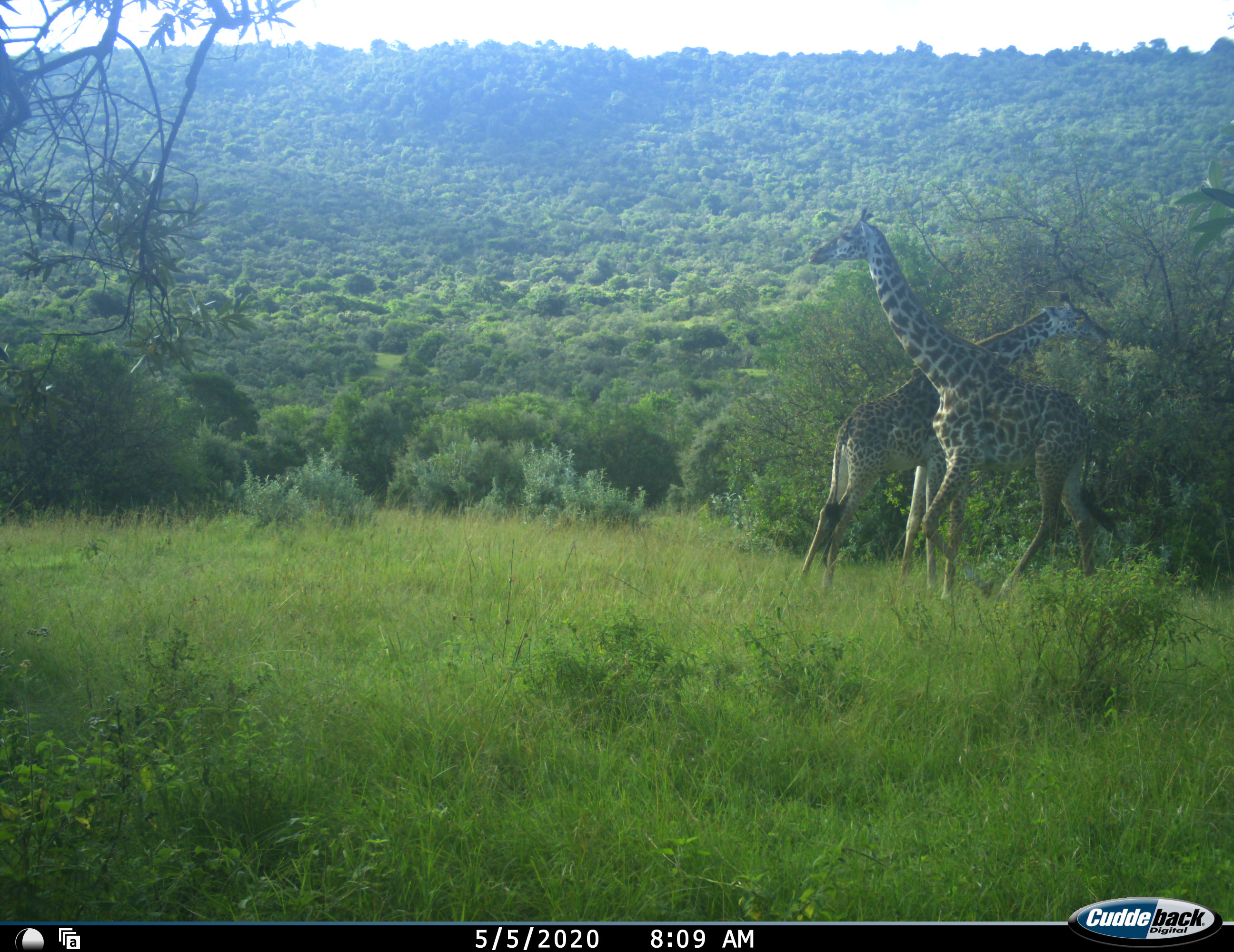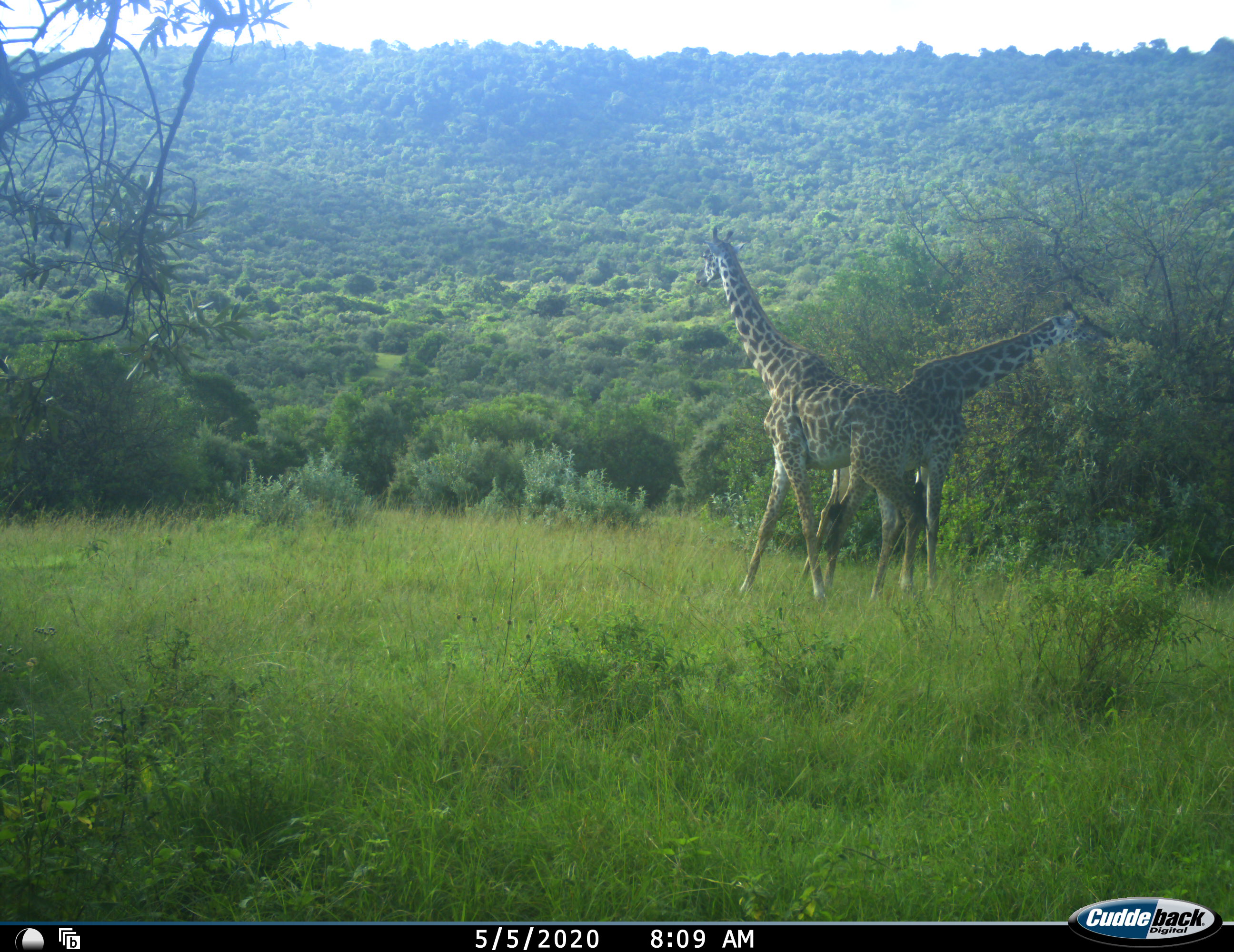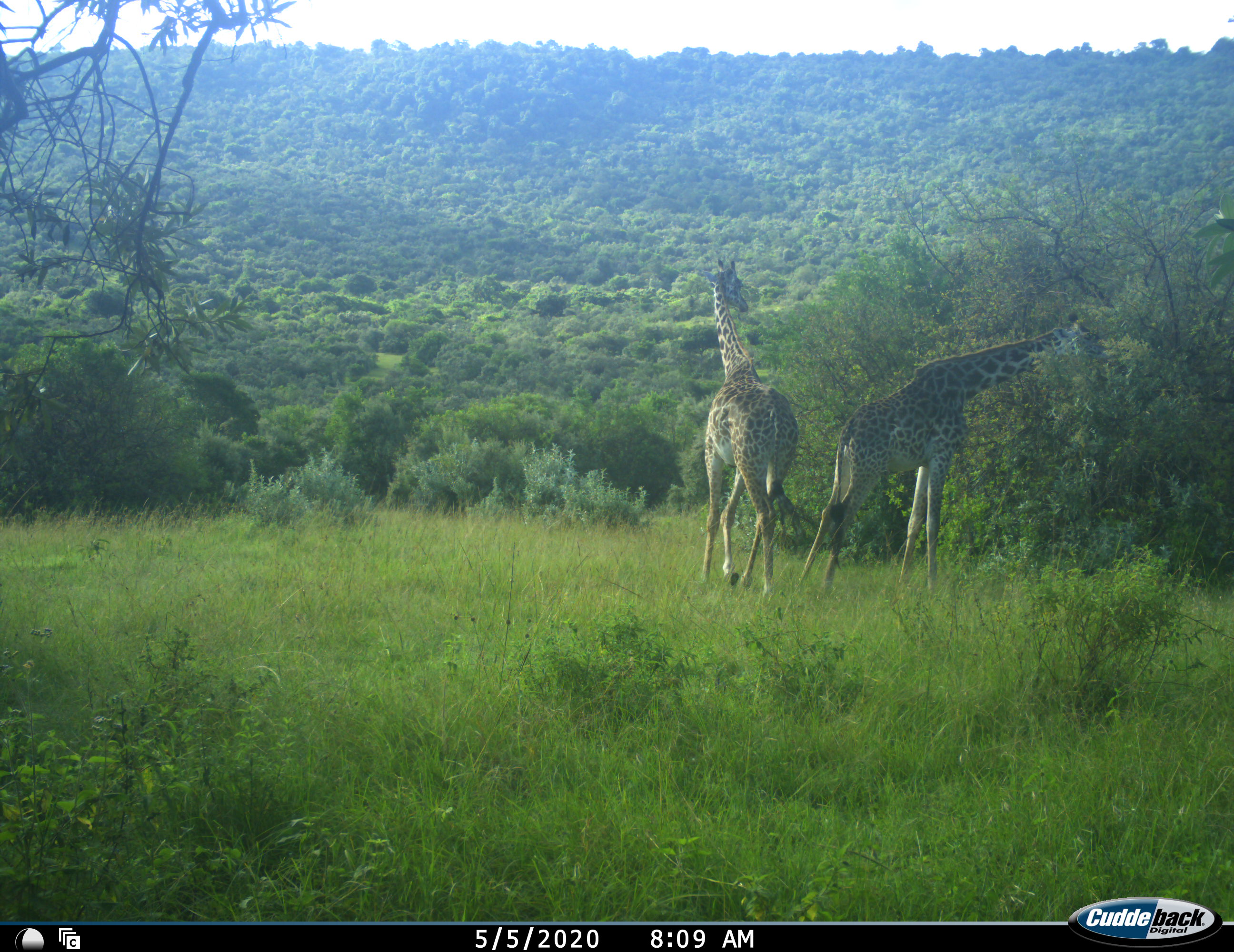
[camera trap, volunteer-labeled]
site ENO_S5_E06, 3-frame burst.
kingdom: Animalia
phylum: Chordata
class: Mammalia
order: Artiodactyla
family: Giraffidae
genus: Giraffa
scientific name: Giraffa camelopardalis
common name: giraffe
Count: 2.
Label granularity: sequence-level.